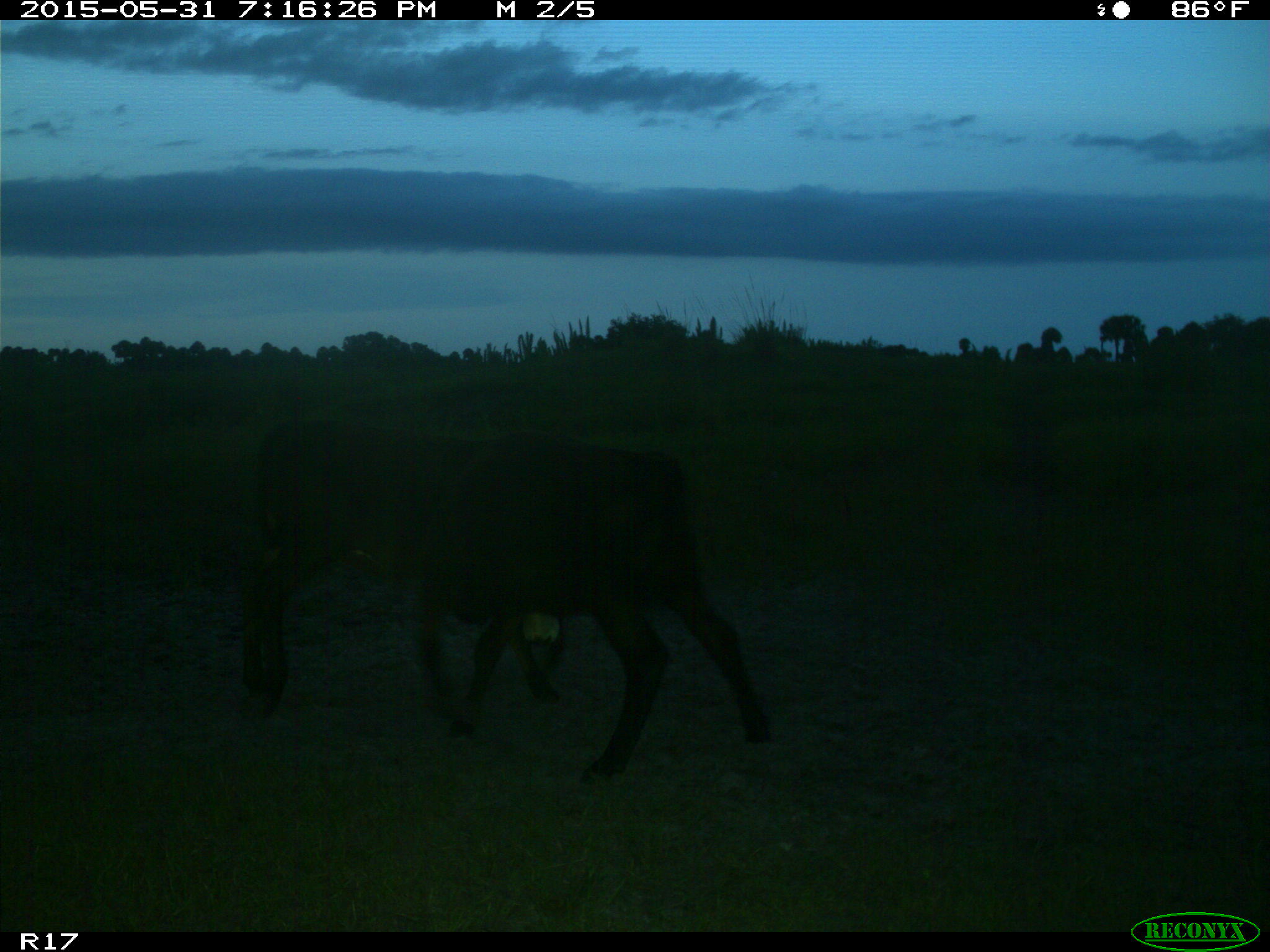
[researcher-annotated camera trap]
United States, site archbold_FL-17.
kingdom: Animalia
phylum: Chordata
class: Mammalia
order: Artiodactyla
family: Bovidae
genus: Bos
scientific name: Bos taurus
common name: domestic cow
Bos taurus (domestic cow).